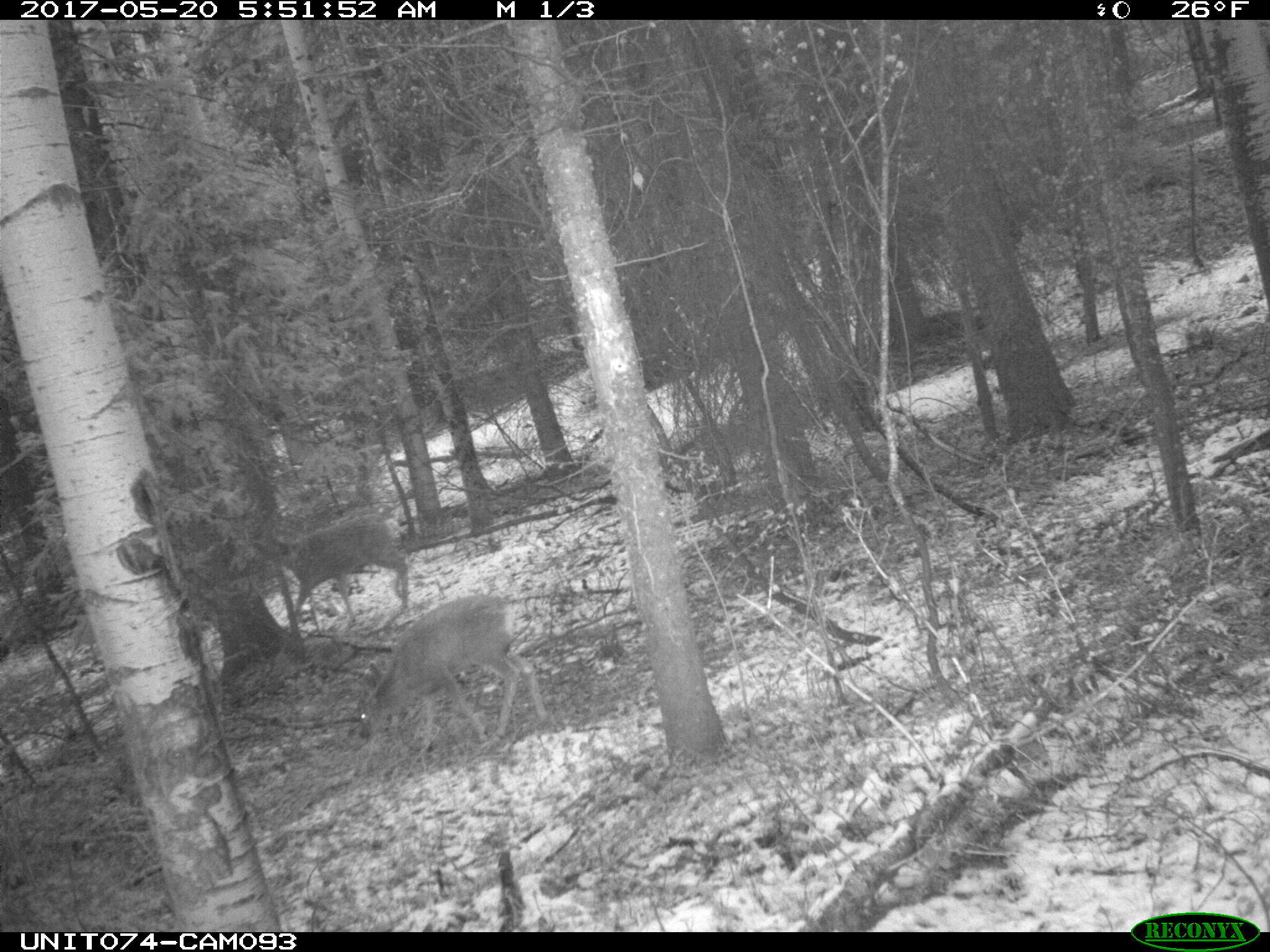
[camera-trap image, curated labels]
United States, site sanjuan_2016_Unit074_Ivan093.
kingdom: Animalia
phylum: Chordata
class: Mammalia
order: Artiodactyla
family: Cervidae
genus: Odocoileus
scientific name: Odocoileus hemionus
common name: mule deer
Odocoileus hemionus (mule deer).